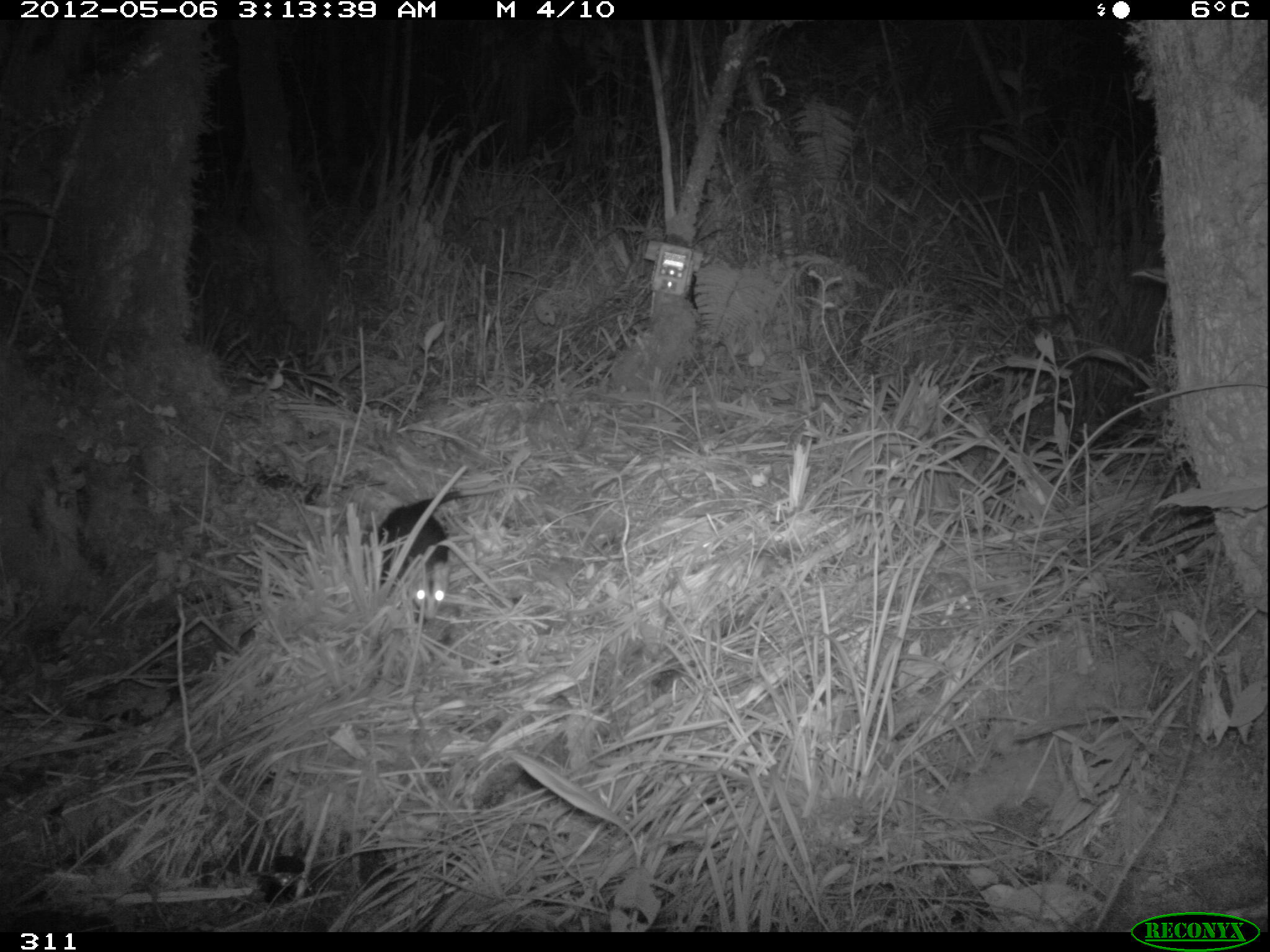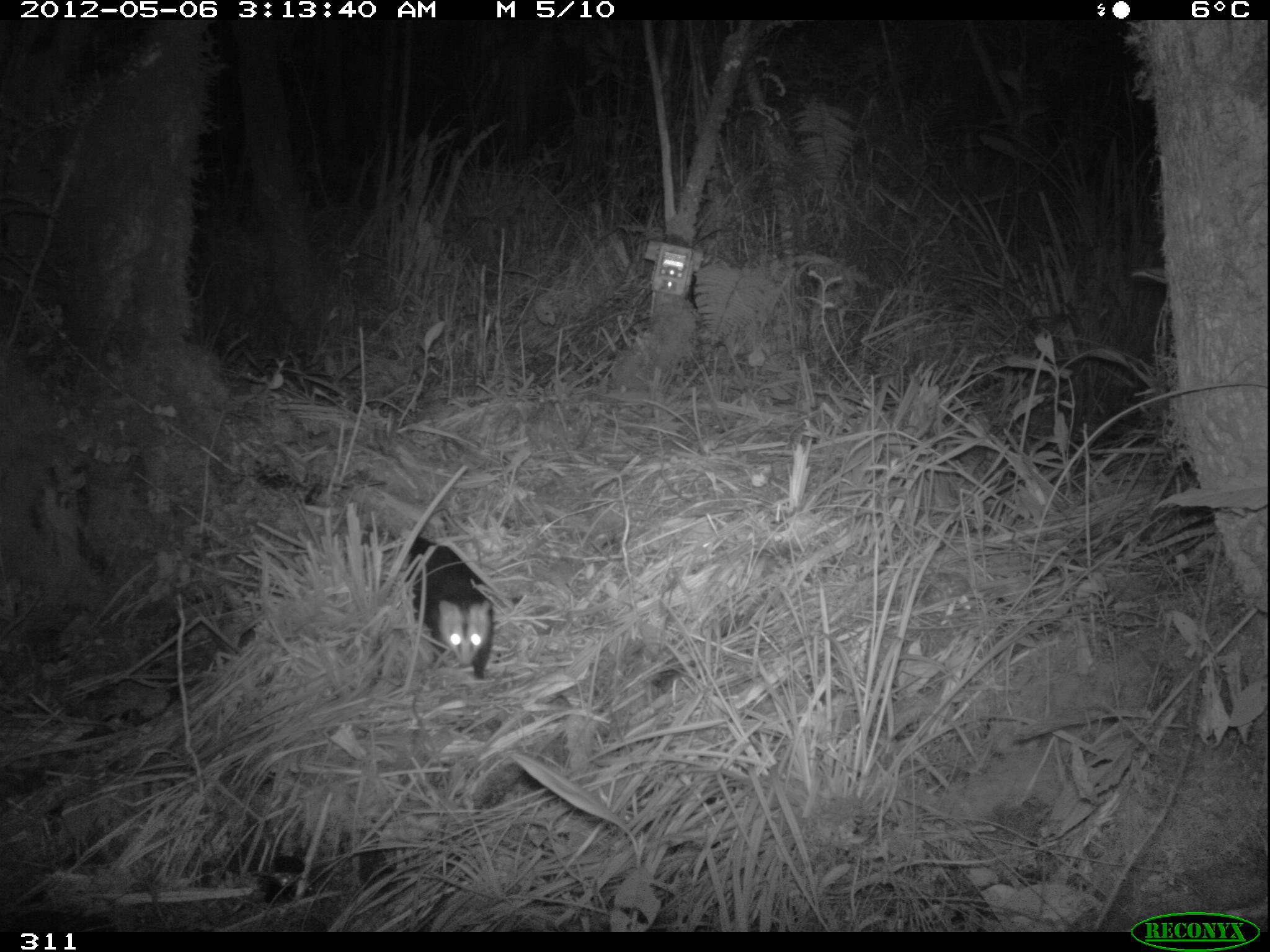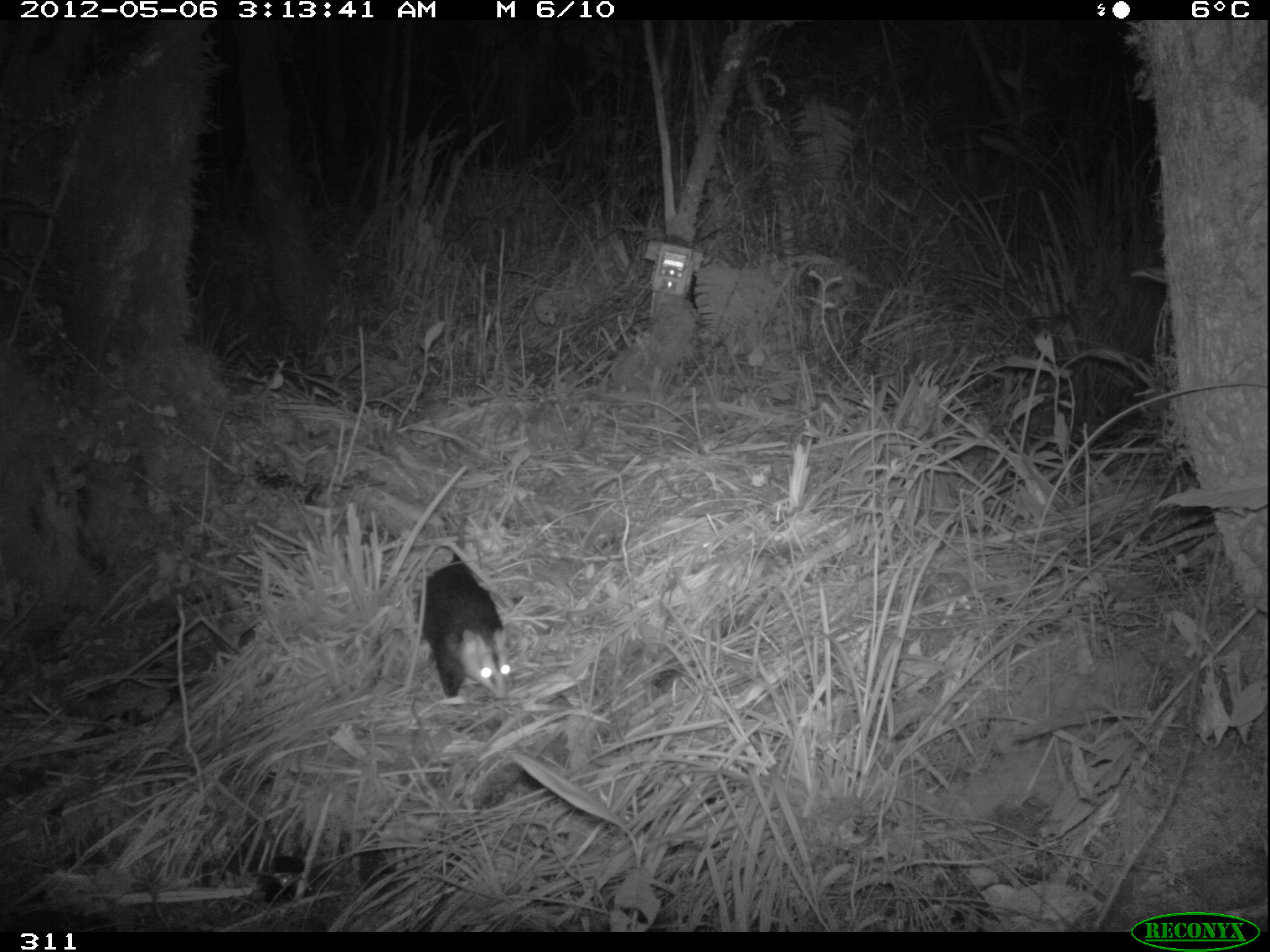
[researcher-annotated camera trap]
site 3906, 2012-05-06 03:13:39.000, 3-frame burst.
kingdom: Animalia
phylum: Chordata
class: Mammalia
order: Didelphimorphia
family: Didelphidae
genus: Didelphis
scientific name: Didelphis pernigra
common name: andean white-eared opossum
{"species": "Didelphis pernigra (andean white-eared opossum)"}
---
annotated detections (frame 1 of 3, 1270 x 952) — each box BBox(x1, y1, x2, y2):
didelphis pernigra: BBox(378, 484, 541, 618)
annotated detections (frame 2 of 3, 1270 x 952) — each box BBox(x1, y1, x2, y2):
didelphis pernigra: BBox(404, 508, 494, 680)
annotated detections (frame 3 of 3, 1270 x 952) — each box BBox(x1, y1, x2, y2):
didelphis pernigra: BBox(417, 496, 510, 700)